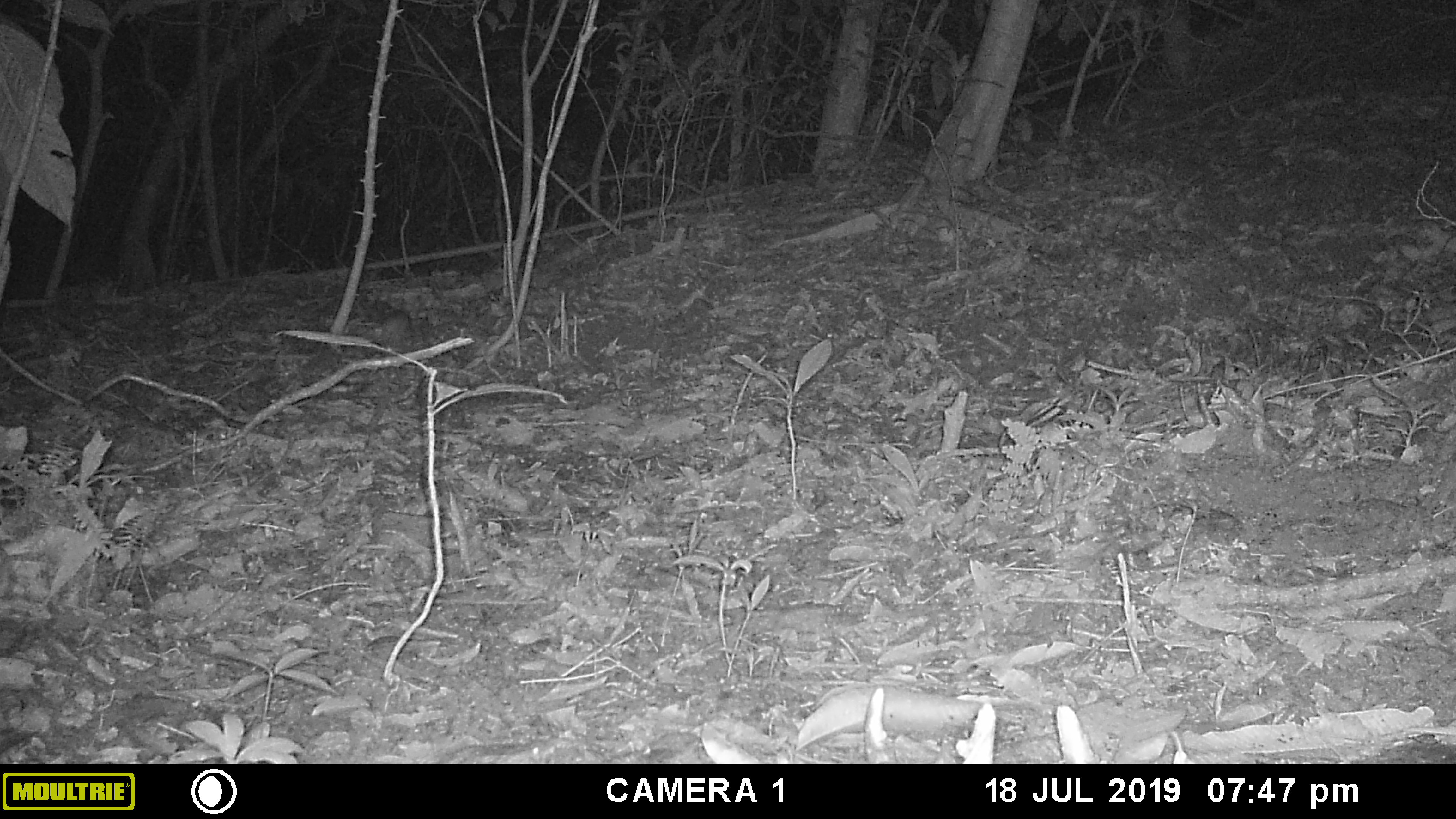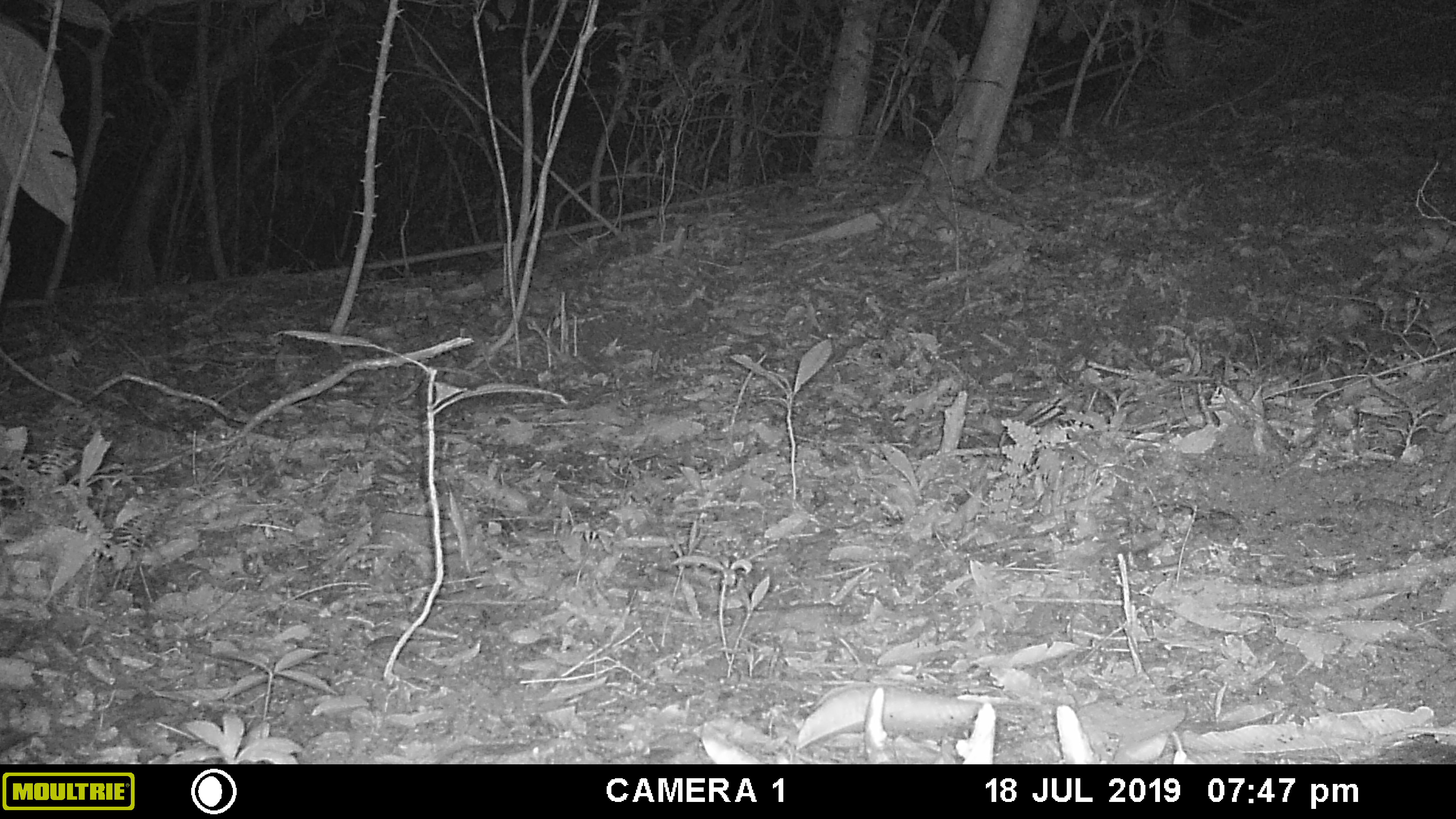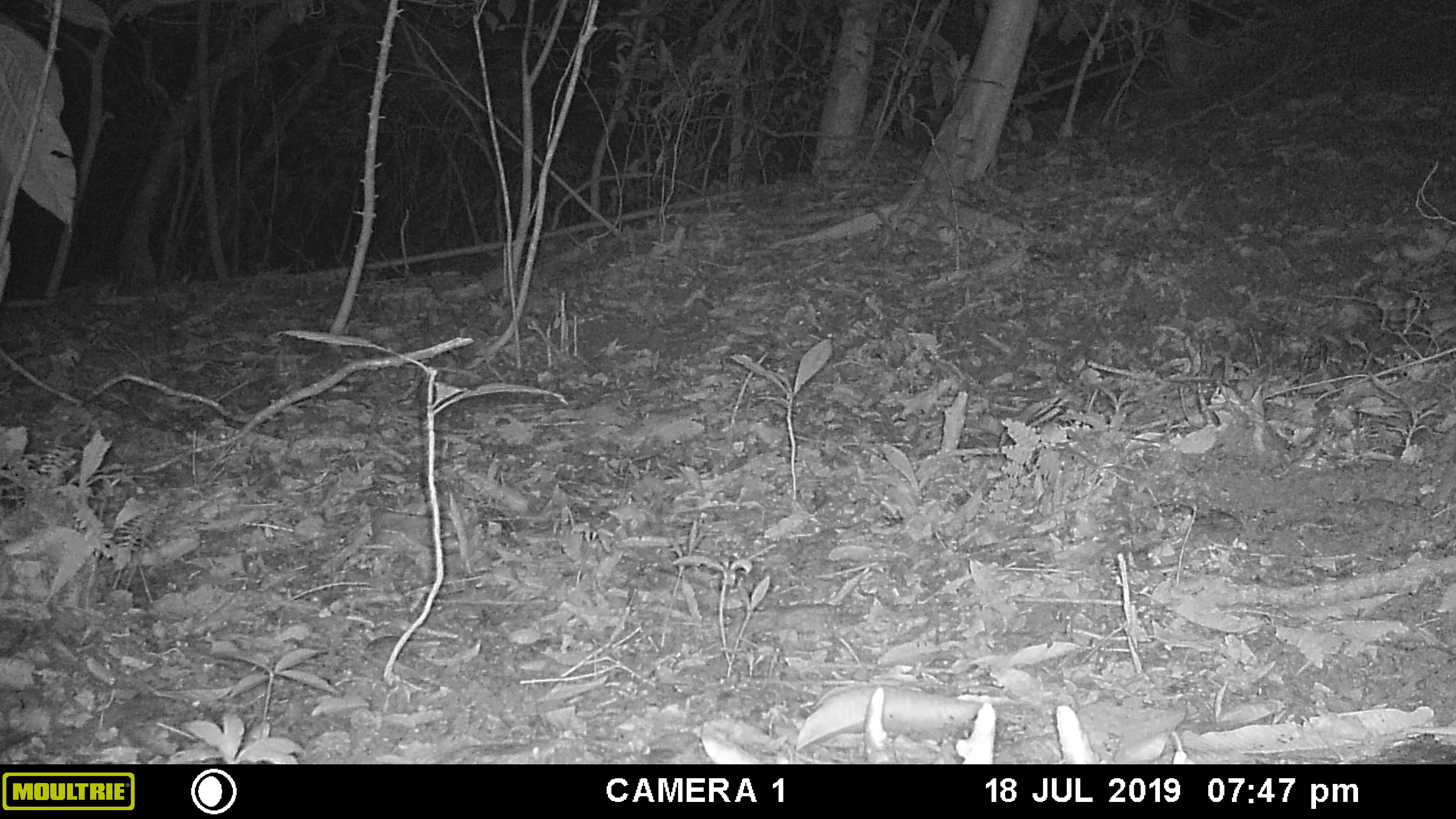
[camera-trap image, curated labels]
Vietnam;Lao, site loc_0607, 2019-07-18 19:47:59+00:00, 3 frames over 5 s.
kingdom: Animalia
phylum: Chordata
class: Mammalia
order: Rodentia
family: Muridae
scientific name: Muridae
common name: old-world mice and rats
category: unidentified murid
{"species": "unidentified murid (old-world mice and rats) (Muridae)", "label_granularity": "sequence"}